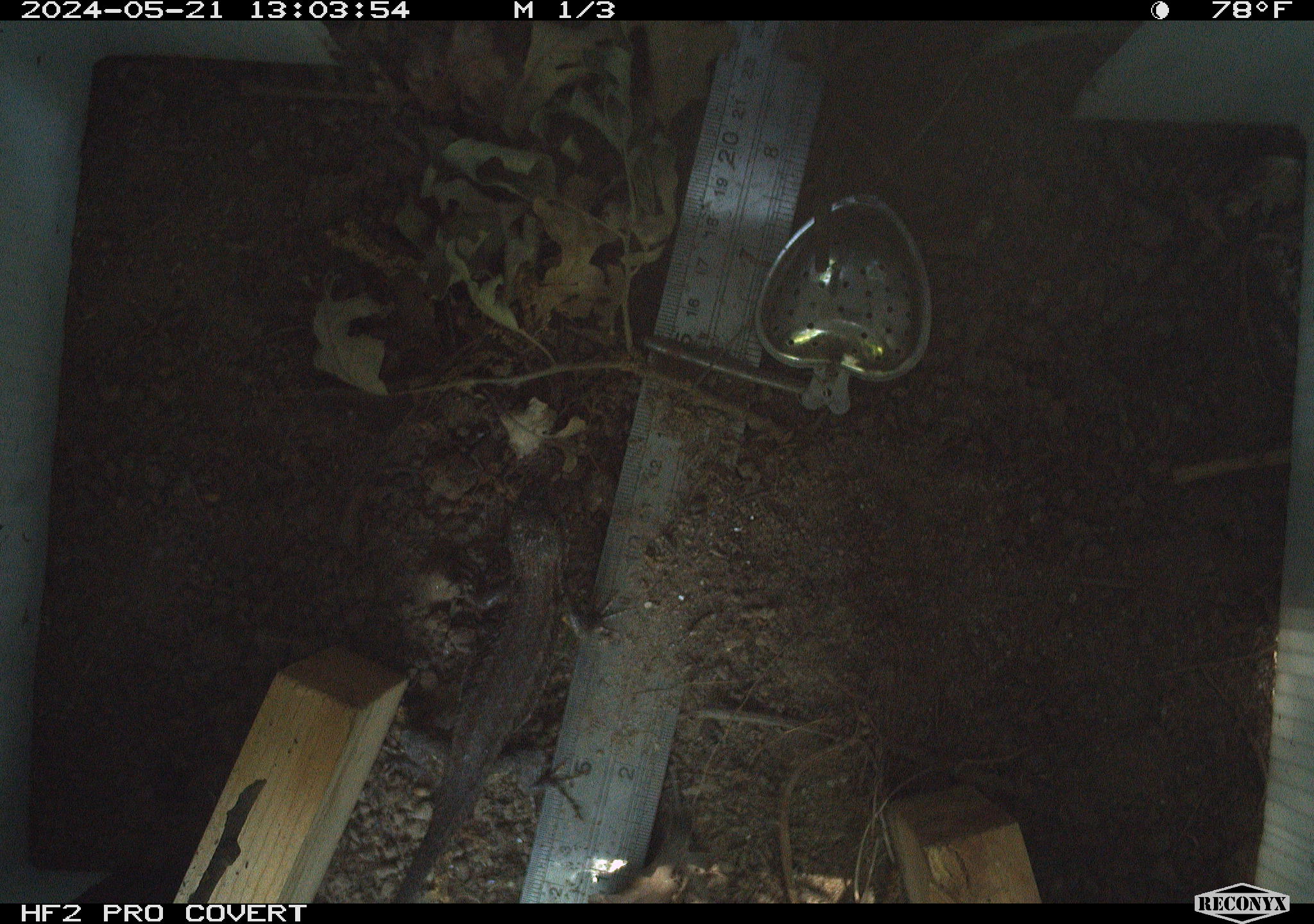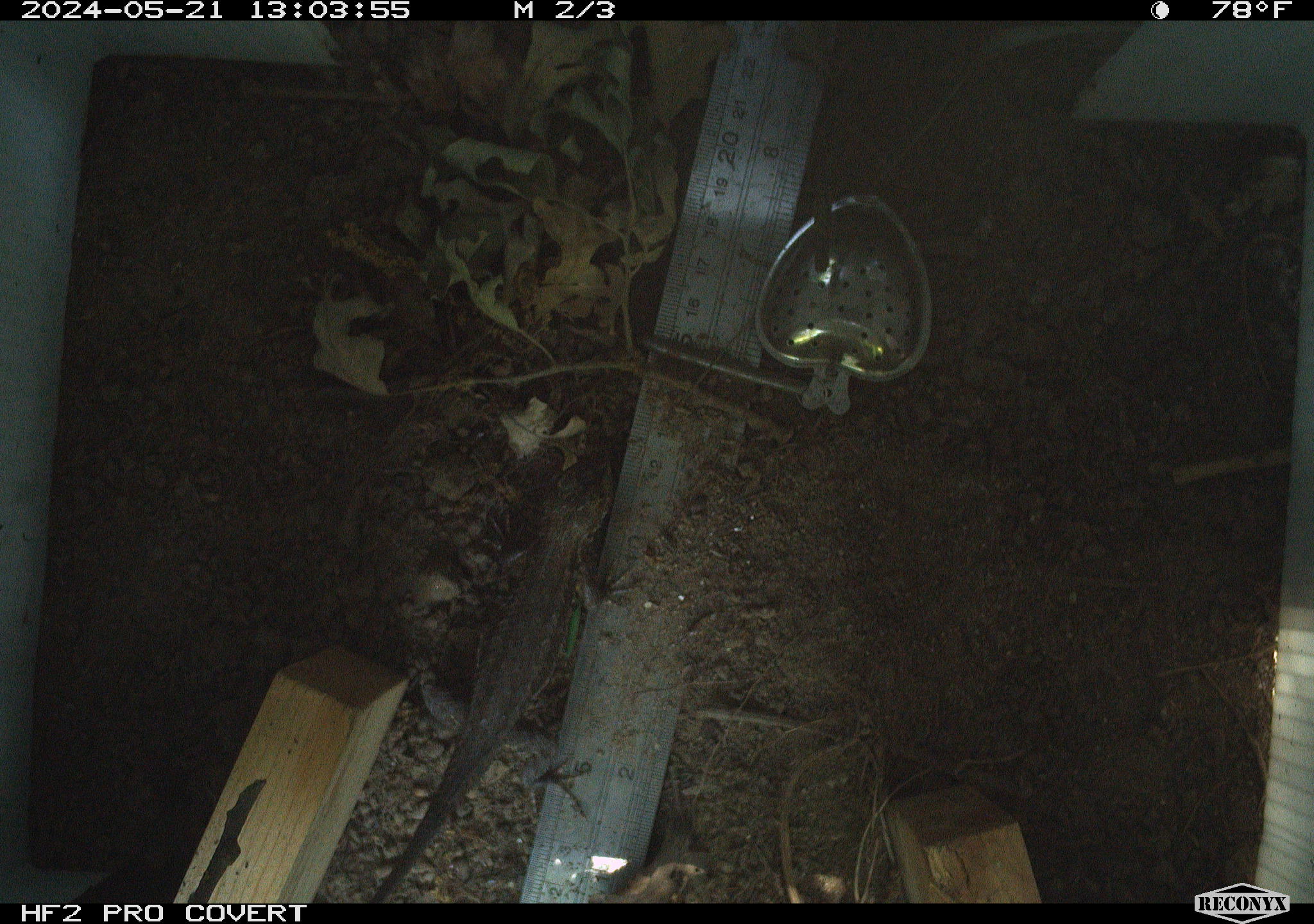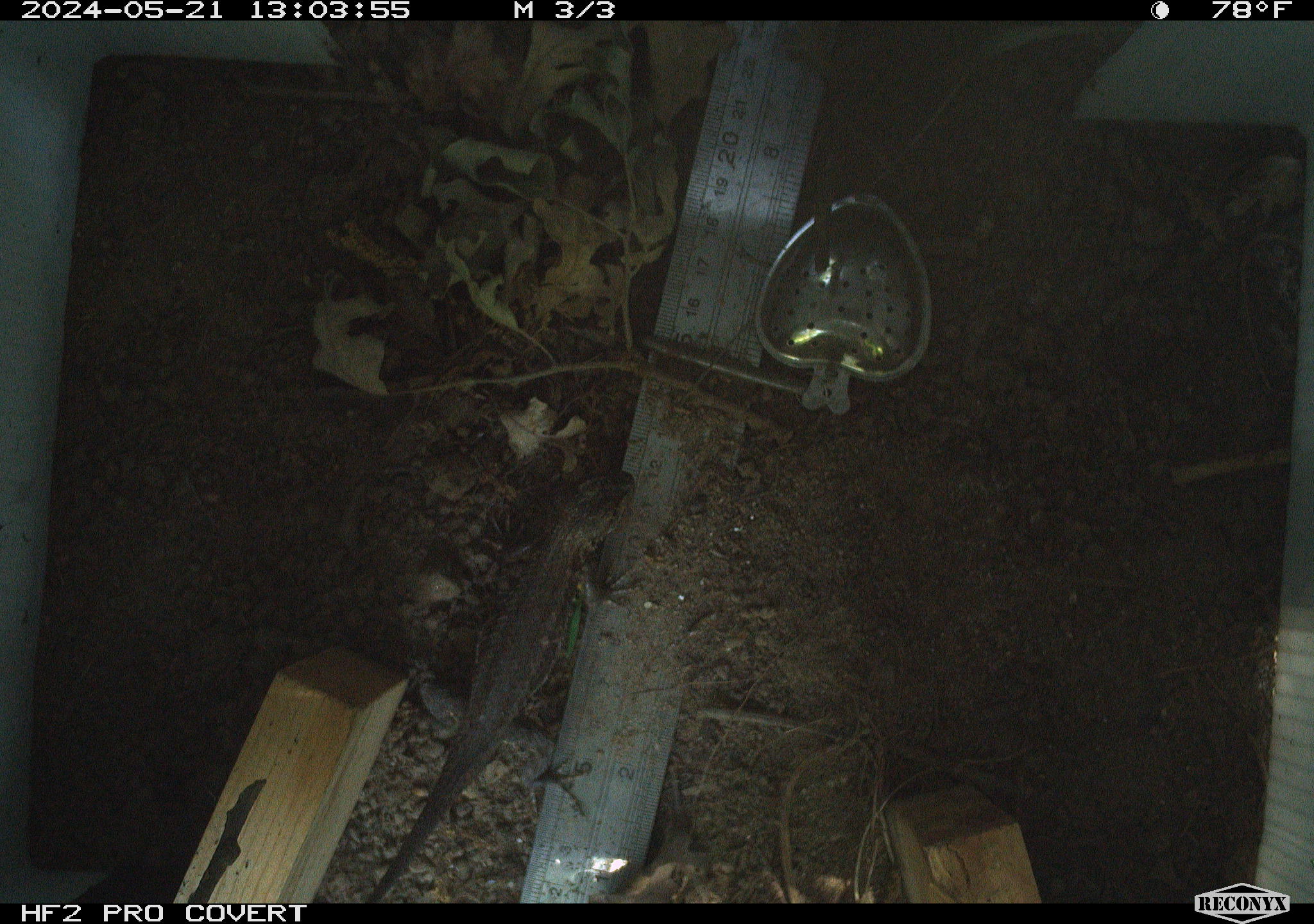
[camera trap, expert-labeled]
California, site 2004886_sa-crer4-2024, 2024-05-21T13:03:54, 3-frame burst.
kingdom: Animalia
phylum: Chordata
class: Reptilia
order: Squamata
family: Phrynosomatidae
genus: Sceloporus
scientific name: Sceloporus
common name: spiny lizards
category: sceloporus species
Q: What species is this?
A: Sceloporus species (spiny lizards) (Sceloporus).